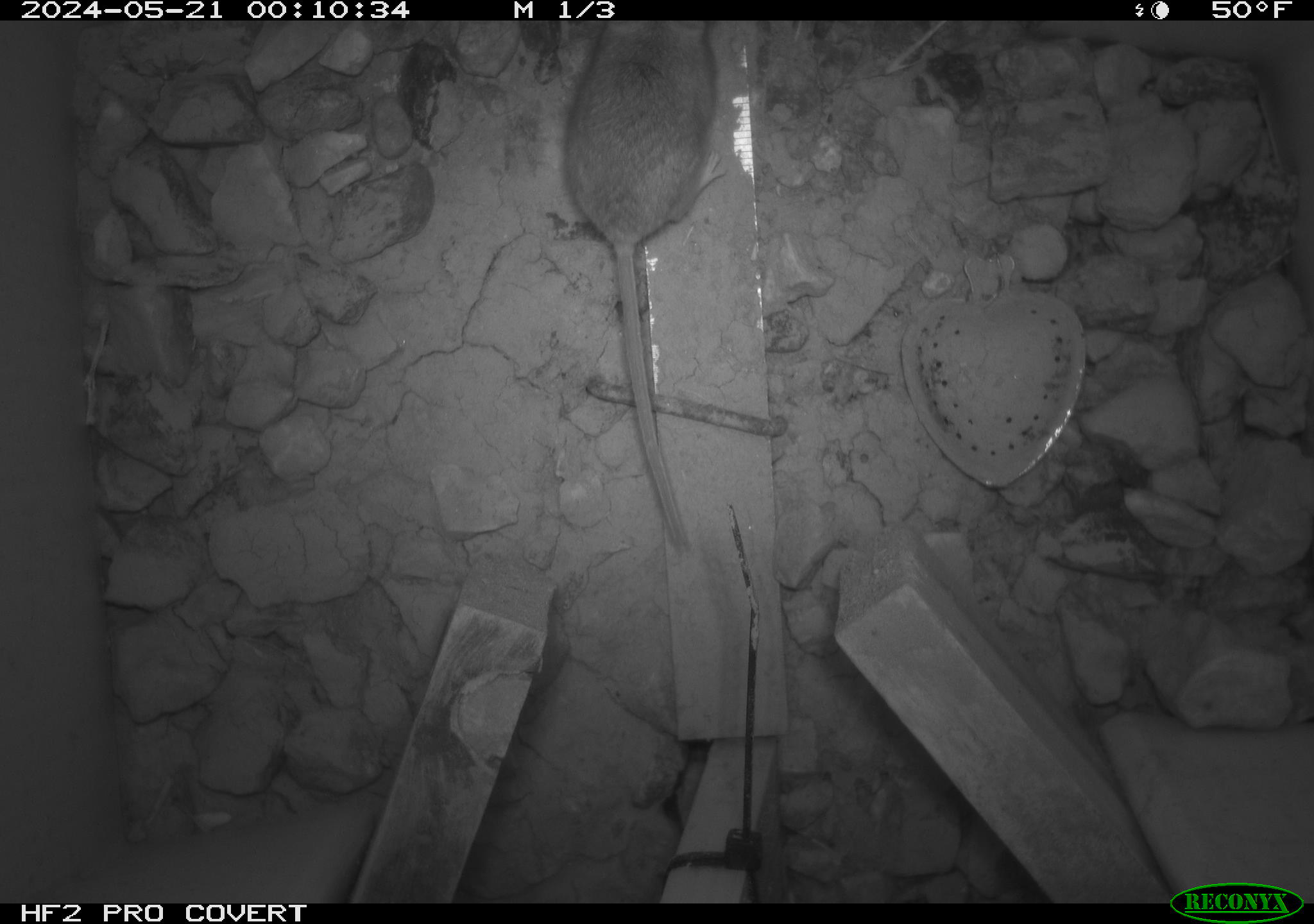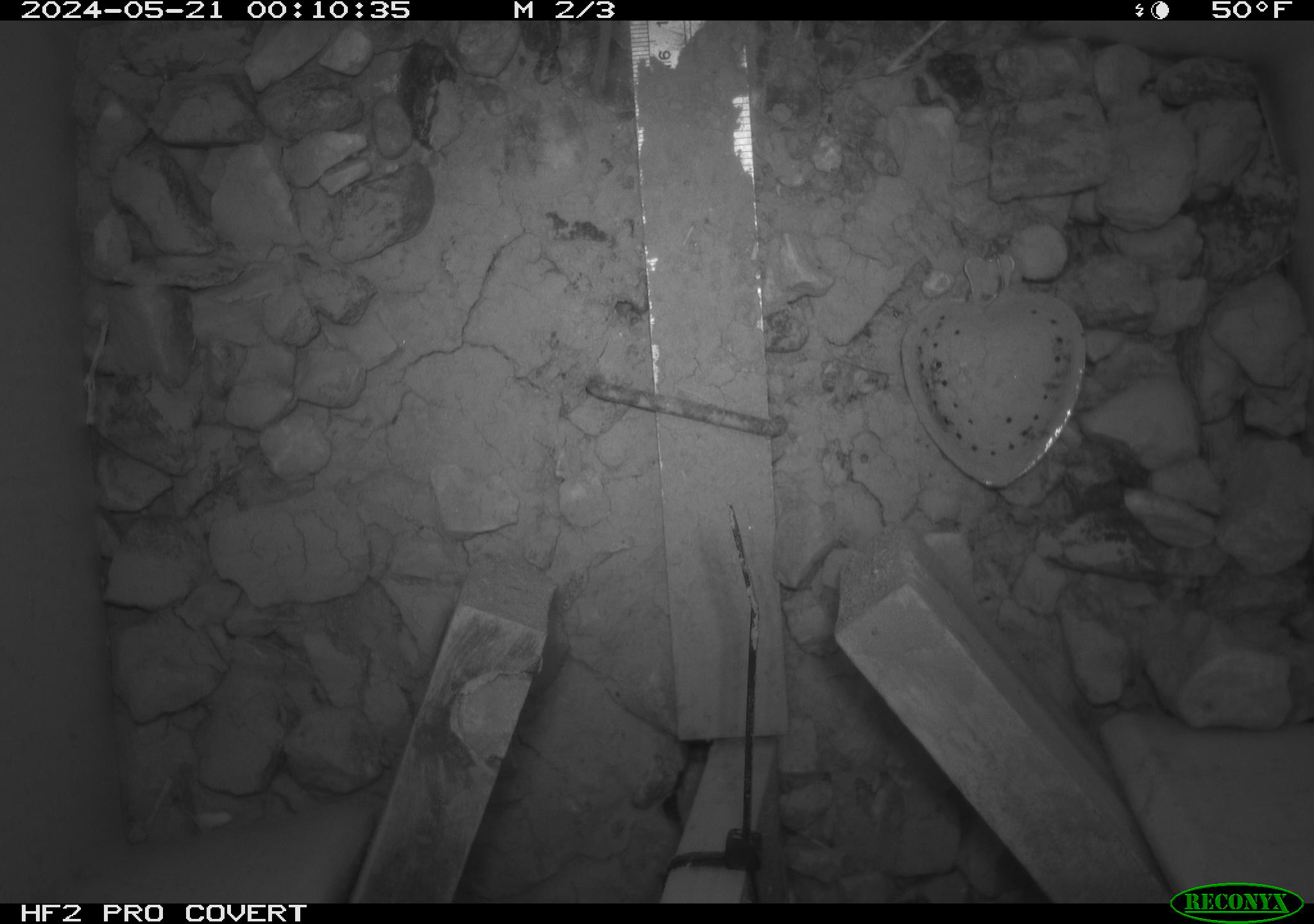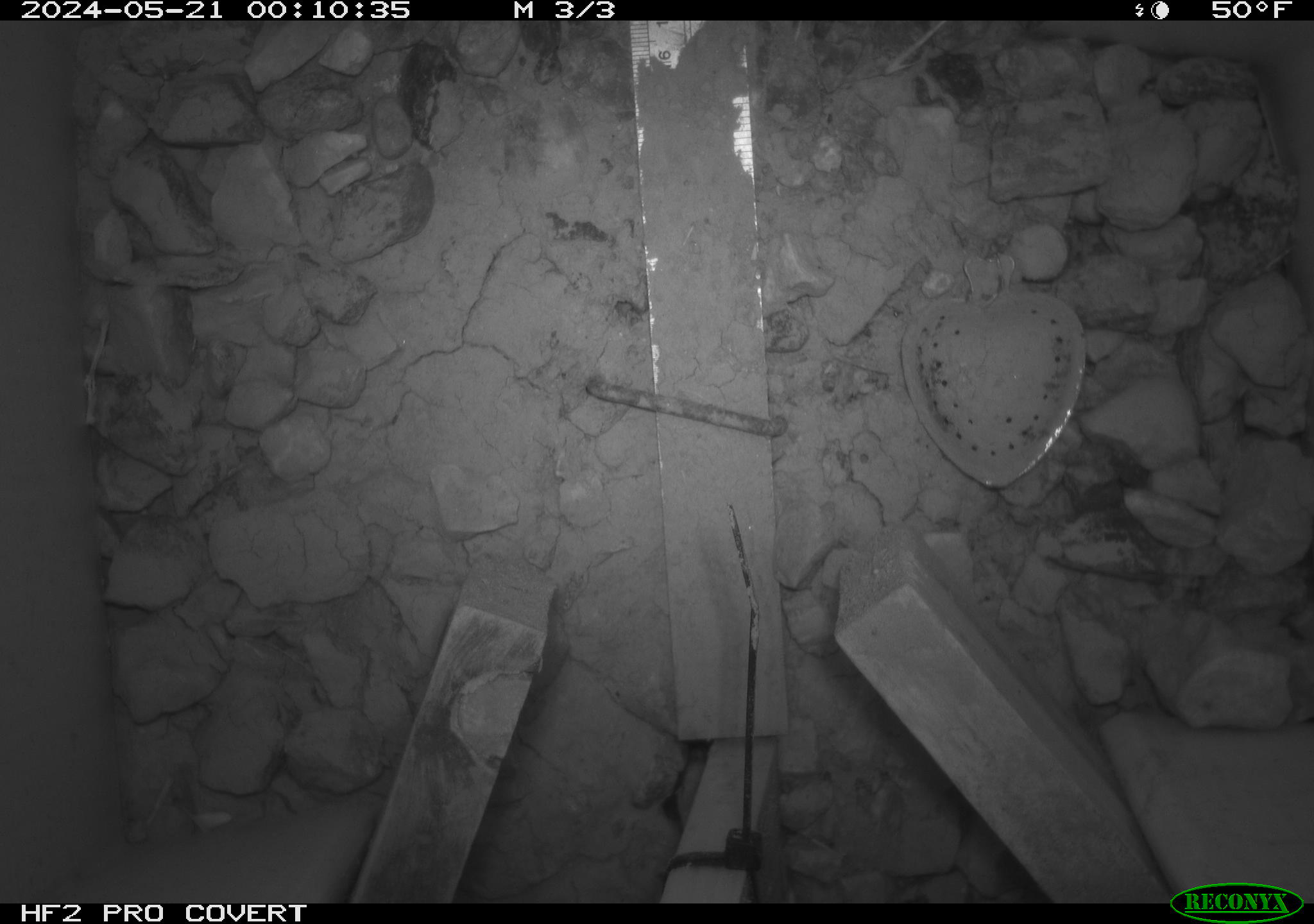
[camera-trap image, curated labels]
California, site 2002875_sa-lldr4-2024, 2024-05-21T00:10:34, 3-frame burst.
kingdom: Animalia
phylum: Chordata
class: Mammalia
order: Rodentia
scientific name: Rodentia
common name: rodent